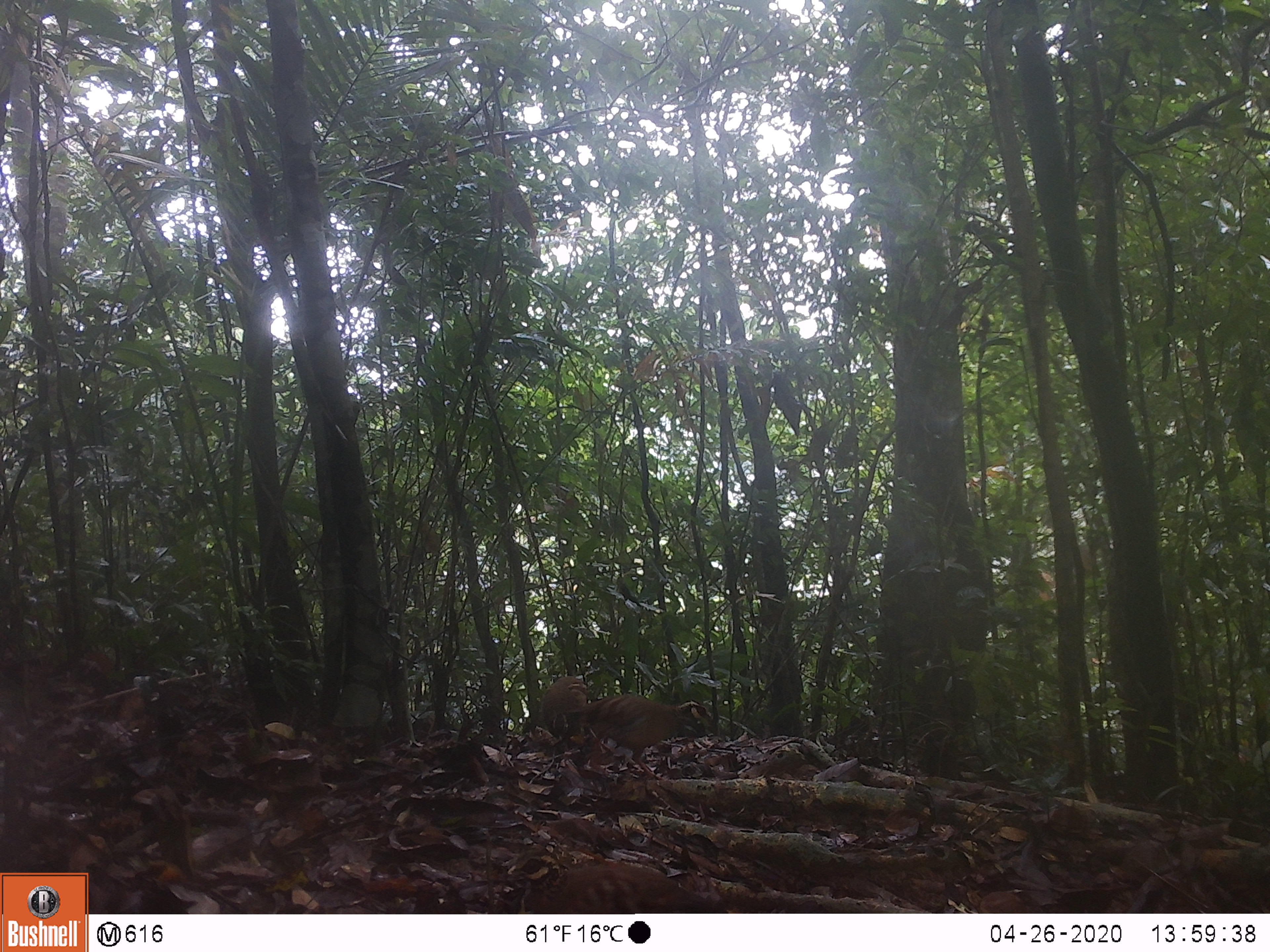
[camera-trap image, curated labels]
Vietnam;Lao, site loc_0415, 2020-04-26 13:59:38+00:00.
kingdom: Animalia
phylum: Chordata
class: Aves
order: Galliformes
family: Phasianidae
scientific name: Phasianidae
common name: partridge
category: unidentified partridge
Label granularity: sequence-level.